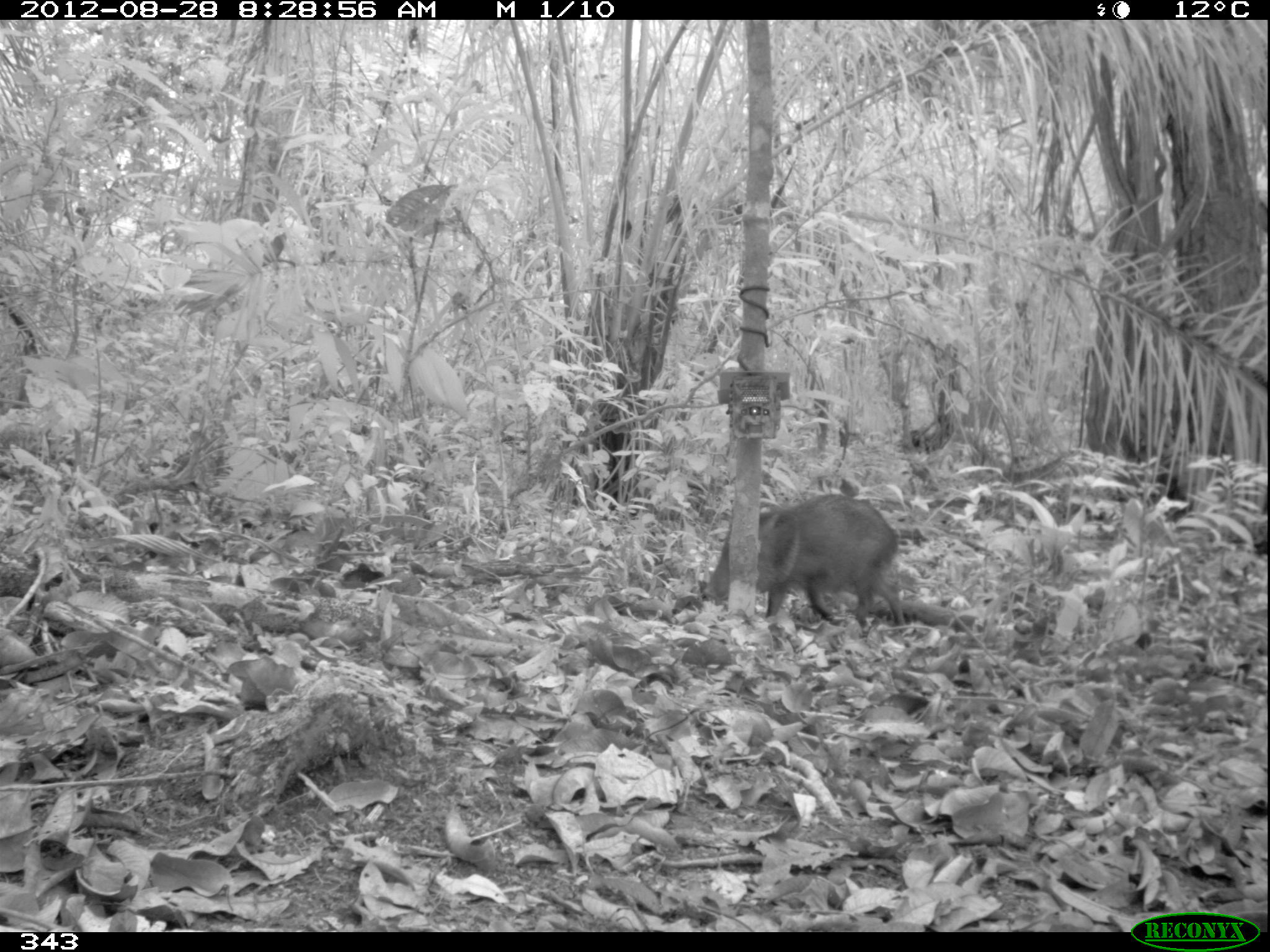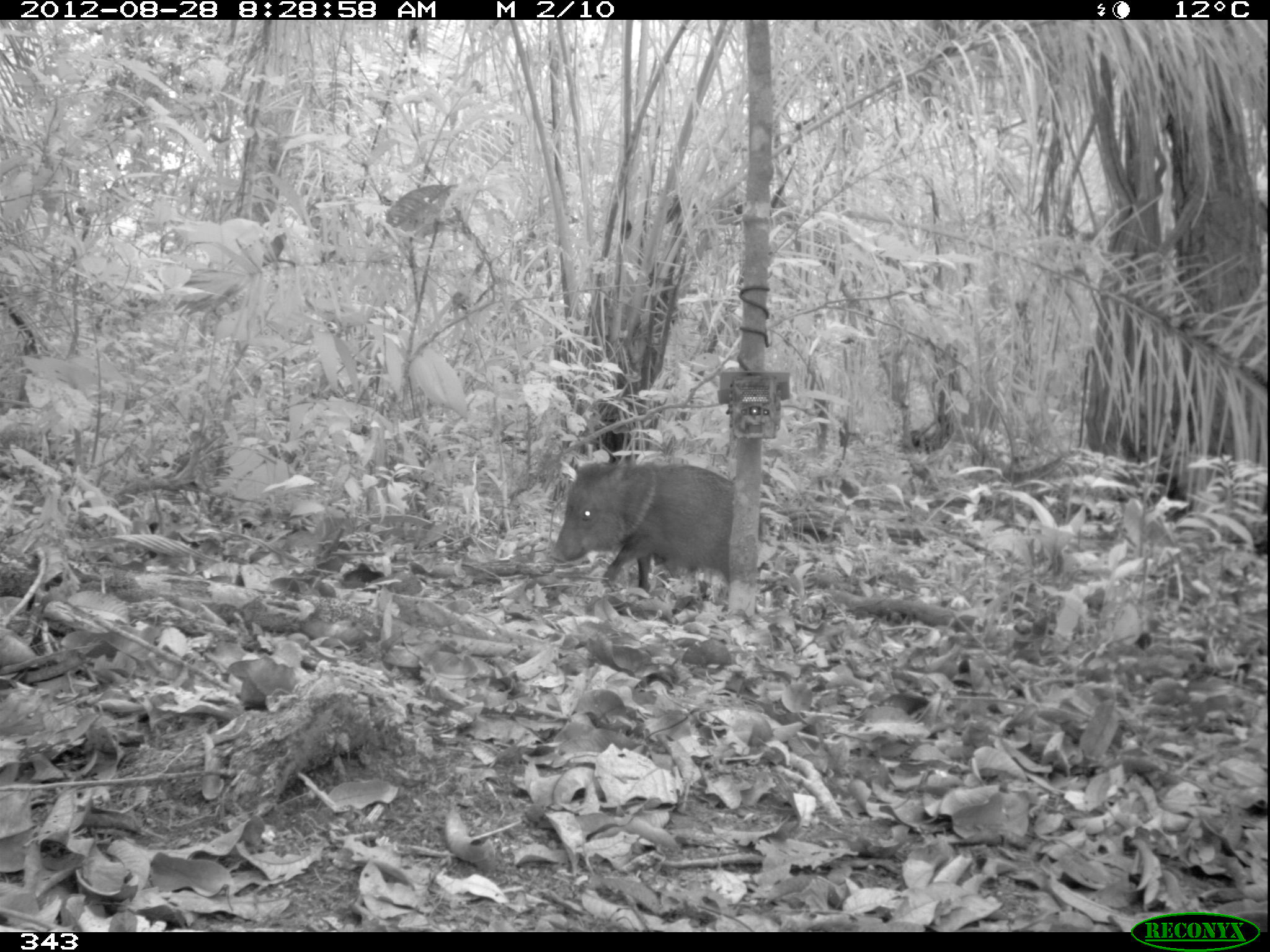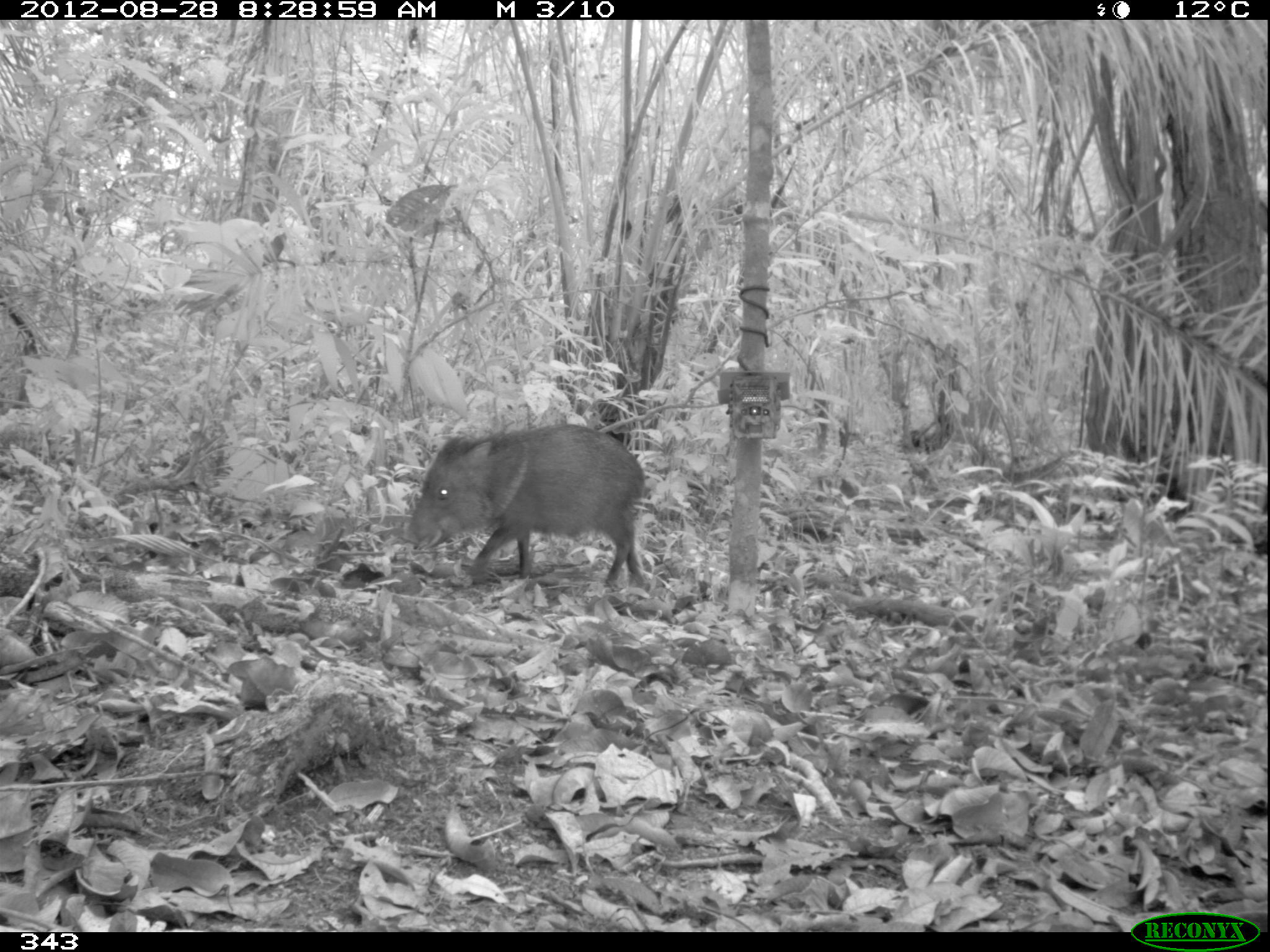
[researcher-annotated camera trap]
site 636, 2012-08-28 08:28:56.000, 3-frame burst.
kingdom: Animalia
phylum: Chordata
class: Mammalia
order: Artiodactyla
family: Tayassuidae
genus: Pecari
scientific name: Pecari tajacu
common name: collared peccary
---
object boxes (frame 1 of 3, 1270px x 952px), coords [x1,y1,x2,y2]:
pecari tajacu: [700,492,906,631]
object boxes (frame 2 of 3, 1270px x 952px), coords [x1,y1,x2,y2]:
pecari tajacu: [547,459,764,591]